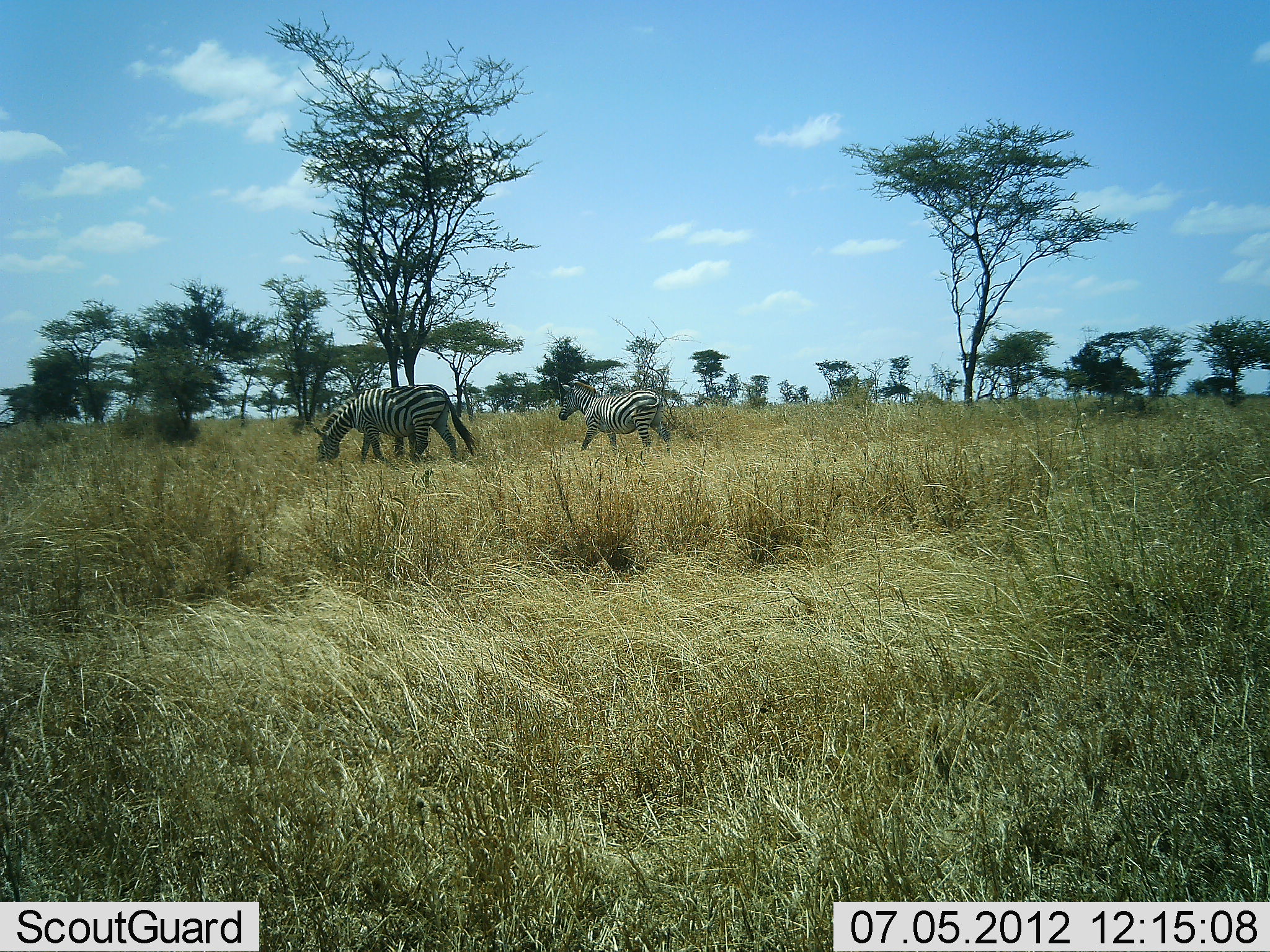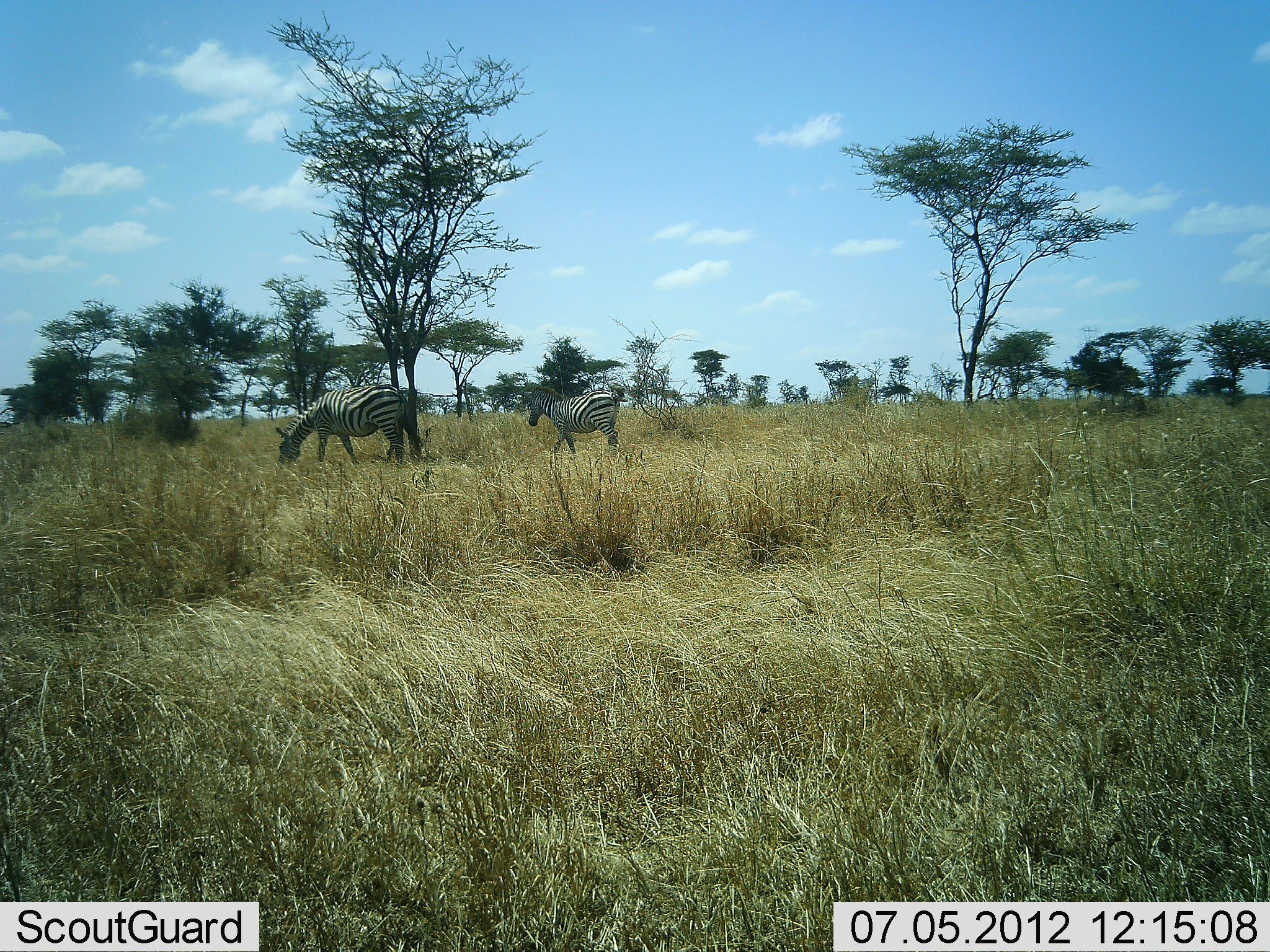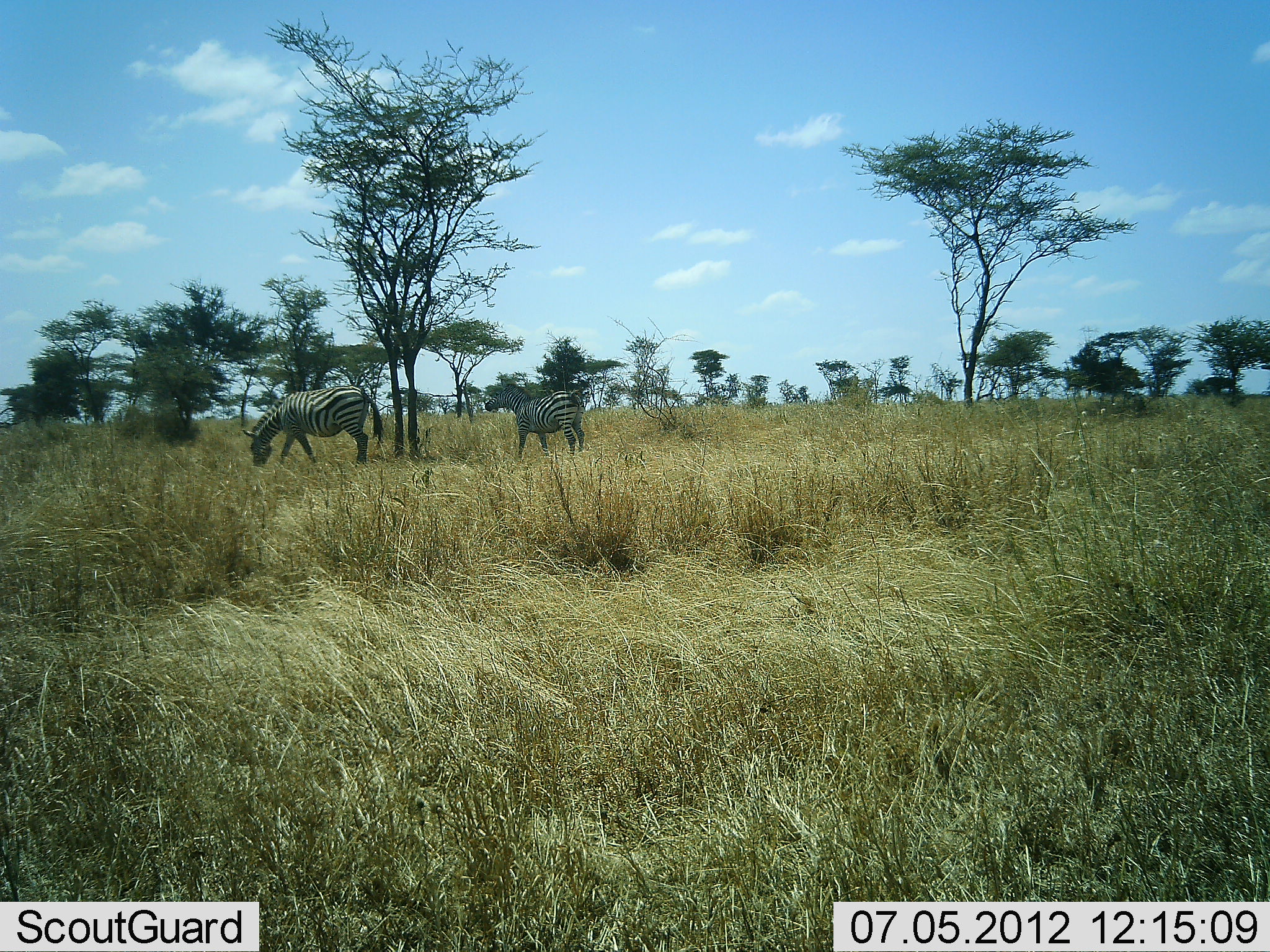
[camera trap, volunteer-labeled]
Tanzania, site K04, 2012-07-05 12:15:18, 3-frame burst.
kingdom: Animalia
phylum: Chordata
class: Mammalia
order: Perissodactyla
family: Equidae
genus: Equus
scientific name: Equus quagga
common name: plains zebra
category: zebra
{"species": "zebra (plains zebra) (Equus quagga)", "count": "2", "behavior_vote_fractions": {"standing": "10%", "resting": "0%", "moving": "80%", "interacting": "0%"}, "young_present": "10%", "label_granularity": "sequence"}